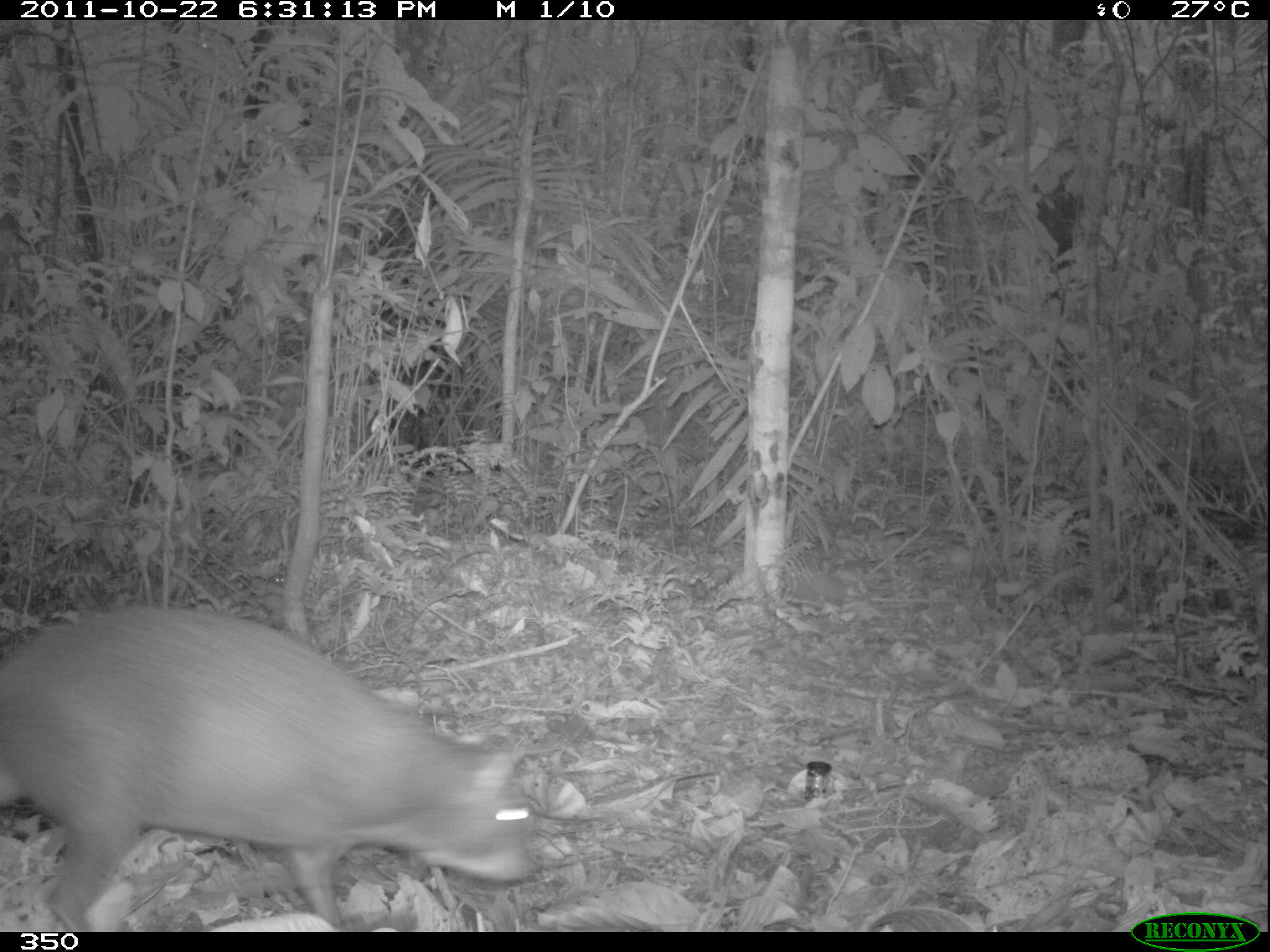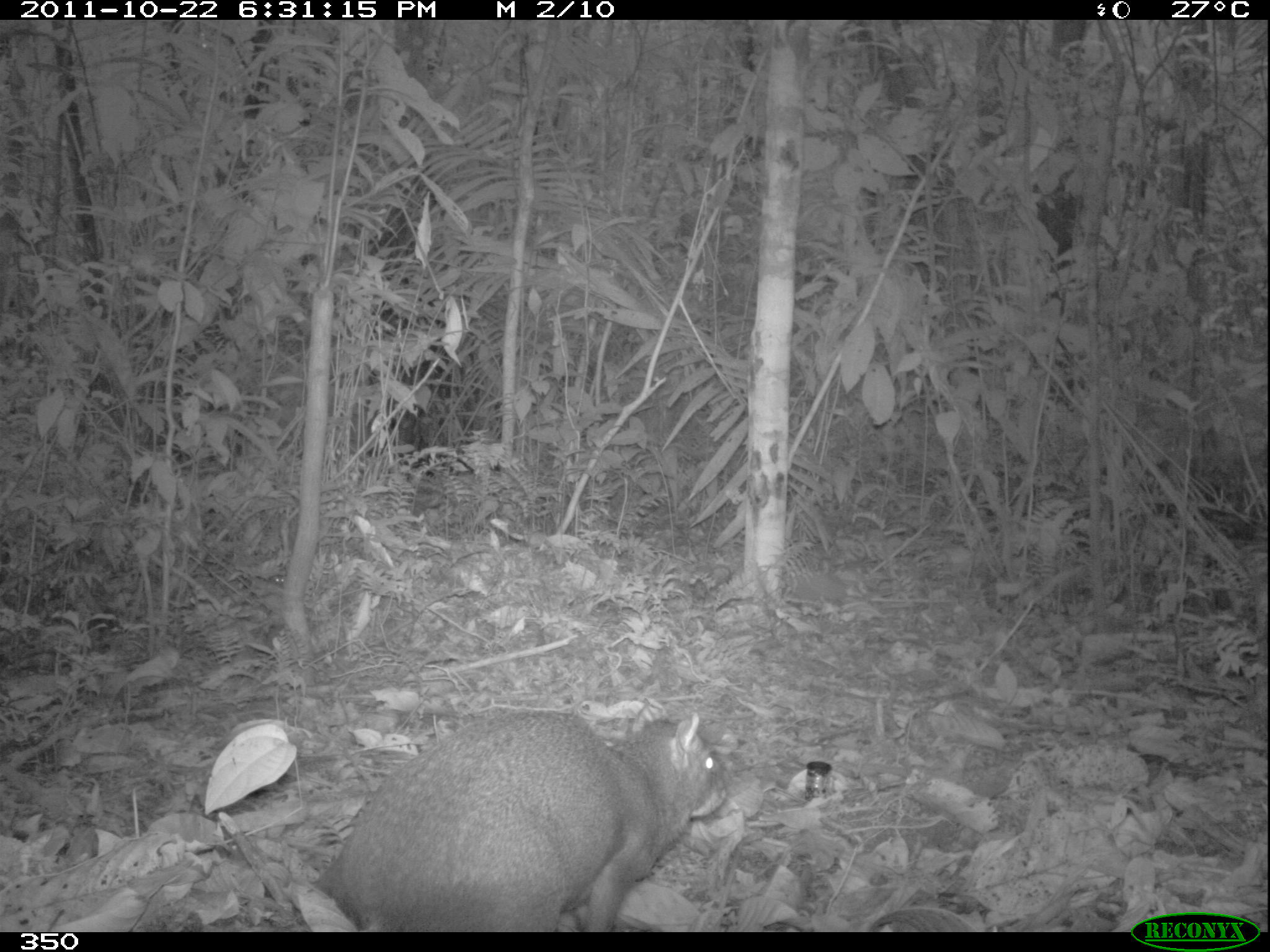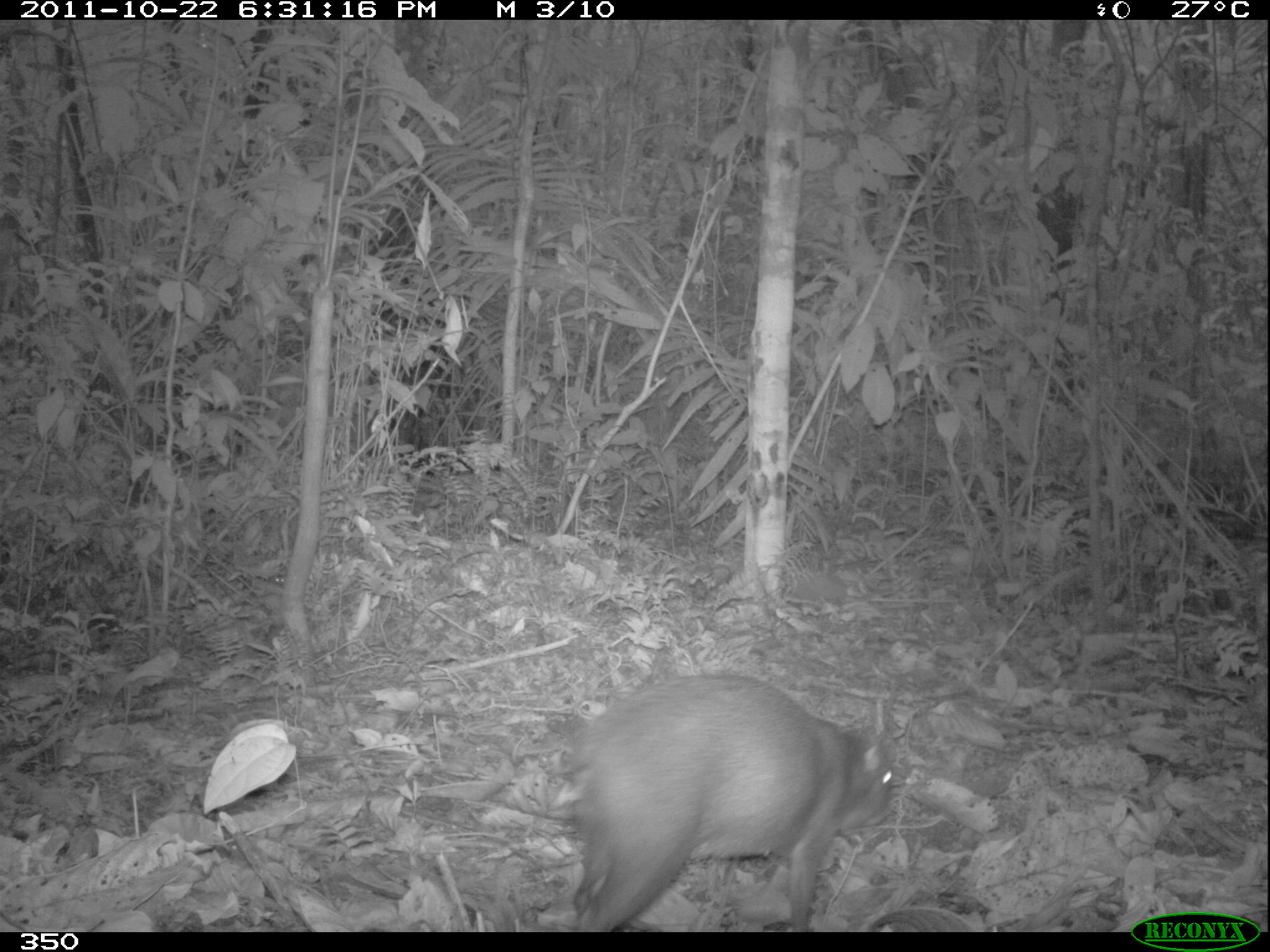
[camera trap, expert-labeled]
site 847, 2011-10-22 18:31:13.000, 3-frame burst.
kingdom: Animalia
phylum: Chordata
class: Mammalia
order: Rodentia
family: Dasyproctidae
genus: Dasyprocta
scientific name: Dasyprocta punctata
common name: central american agouti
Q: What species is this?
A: Dasyprocta punctata (central american agouti).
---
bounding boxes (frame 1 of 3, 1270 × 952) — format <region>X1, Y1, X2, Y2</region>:
dasyprocta punctata: <region>1, 603, 540, 932</region>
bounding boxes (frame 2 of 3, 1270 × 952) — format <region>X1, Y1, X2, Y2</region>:
dasyprocta punctata: <region>312, 709, 728, 931</region>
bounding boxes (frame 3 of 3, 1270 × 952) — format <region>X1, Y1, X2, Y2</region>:
dasyprocta punctata: <region>562, 673, 898, 932</region>